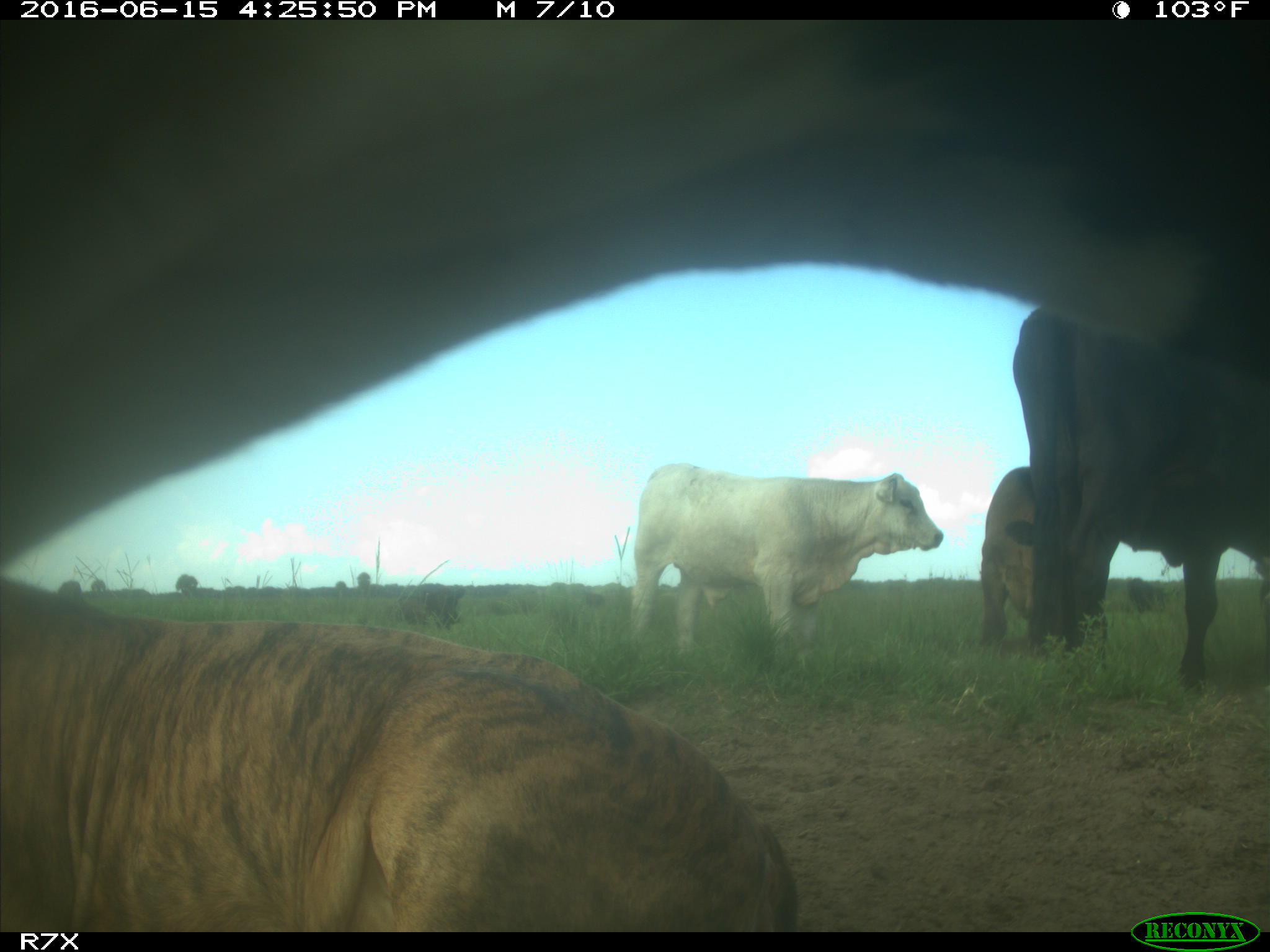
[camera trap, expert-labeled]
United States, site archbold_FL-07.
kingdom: Animalia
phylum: Chordata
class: Mammalia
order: Artiodactyla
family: Bovidae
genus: Bos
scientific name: Bos taurus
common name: domestic cow